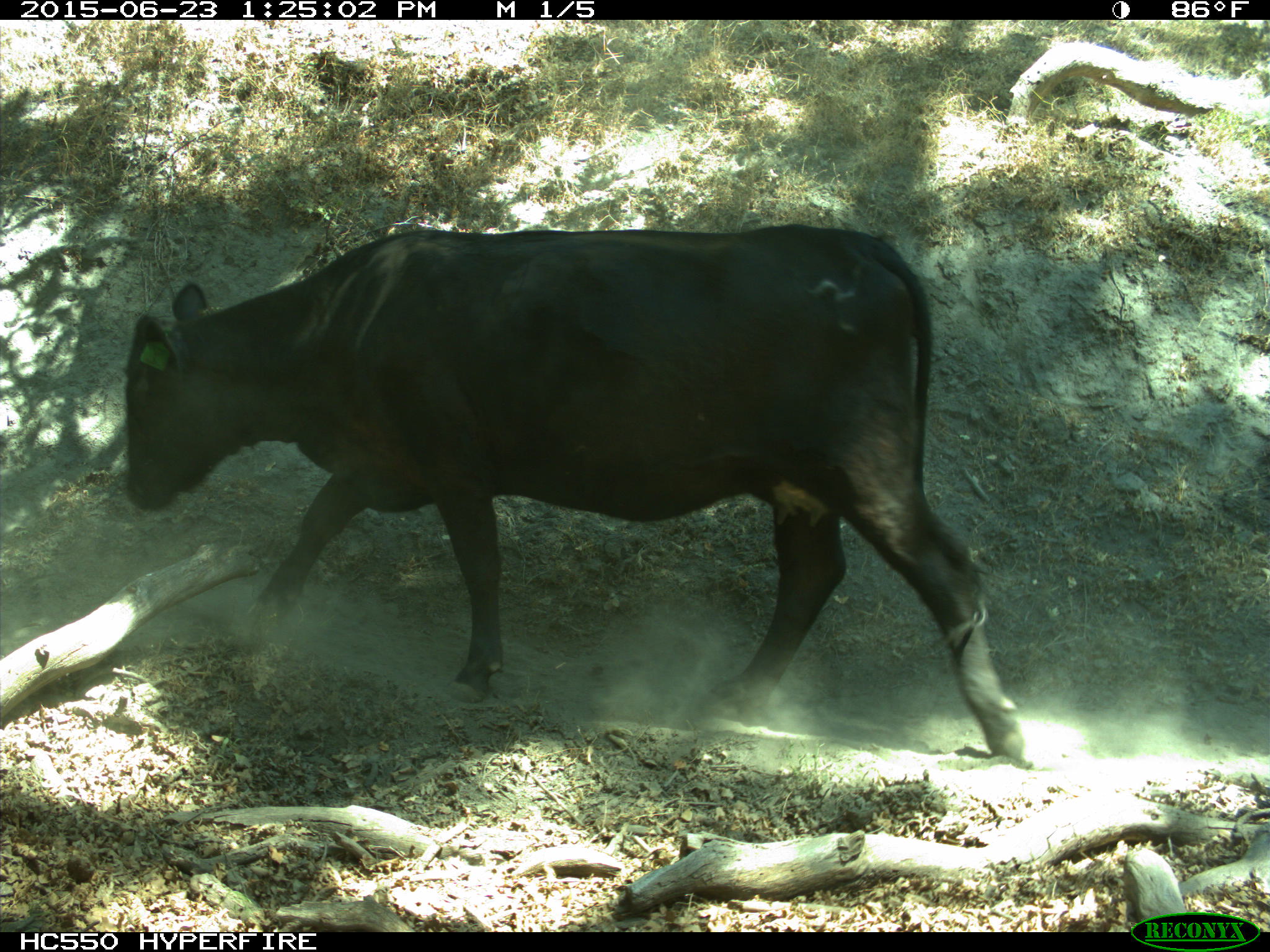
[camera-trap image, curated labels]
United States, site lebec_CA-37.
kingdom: Animalia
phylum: Chordata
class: Mammalia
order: Artiodactyla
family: Bovidae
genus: Bos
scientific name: Bos taurus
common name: domestic cow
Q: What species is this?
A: Bos taurus (domestic cow).